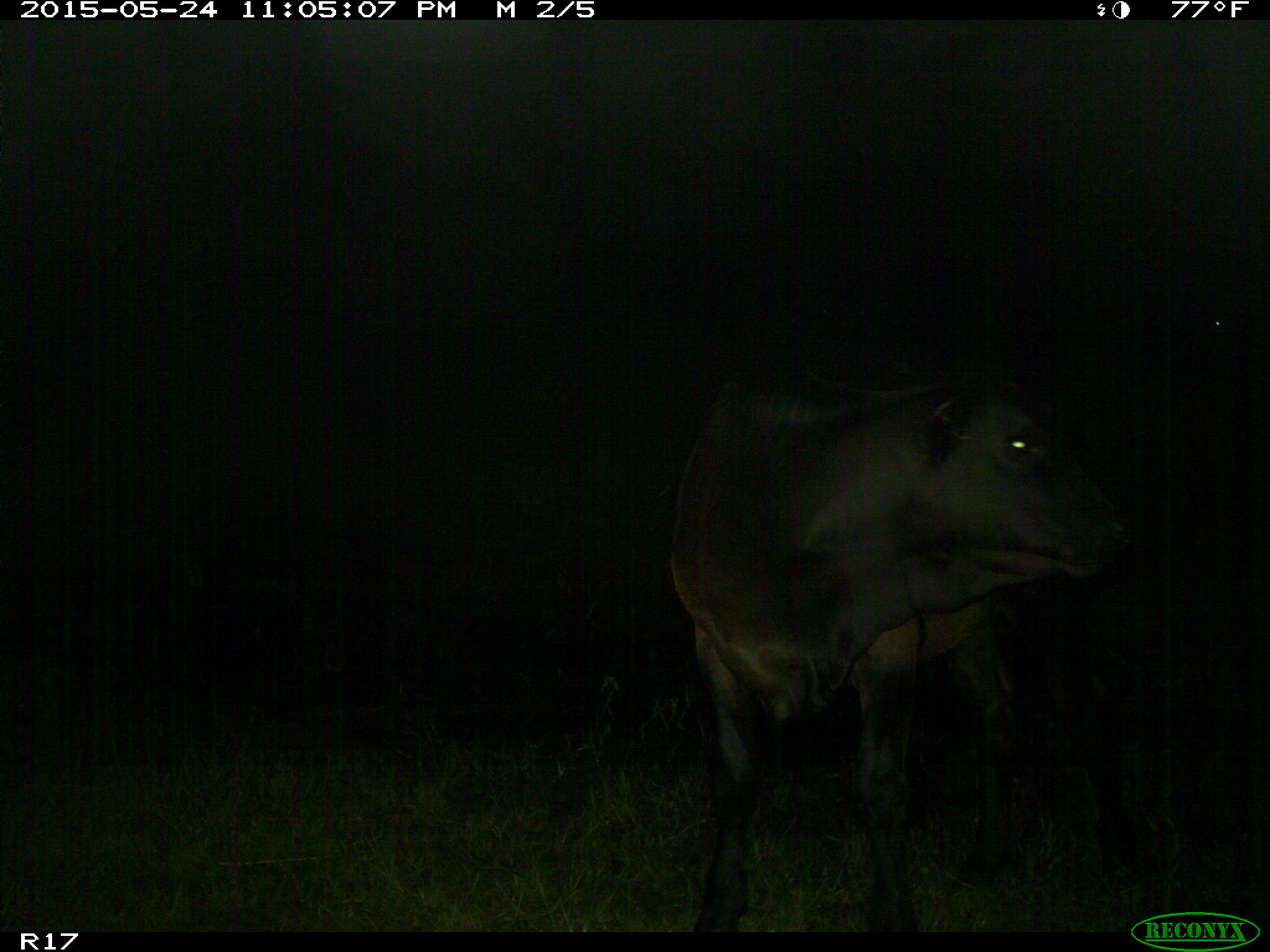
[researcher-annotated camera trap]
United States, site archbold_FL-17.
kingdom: Animalia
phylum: Chordata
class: Mammalia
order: Artiodactyla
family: Bovidae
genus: Bos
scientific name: Bos taurus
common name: domestic cow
Bos taurus (domestic cow).